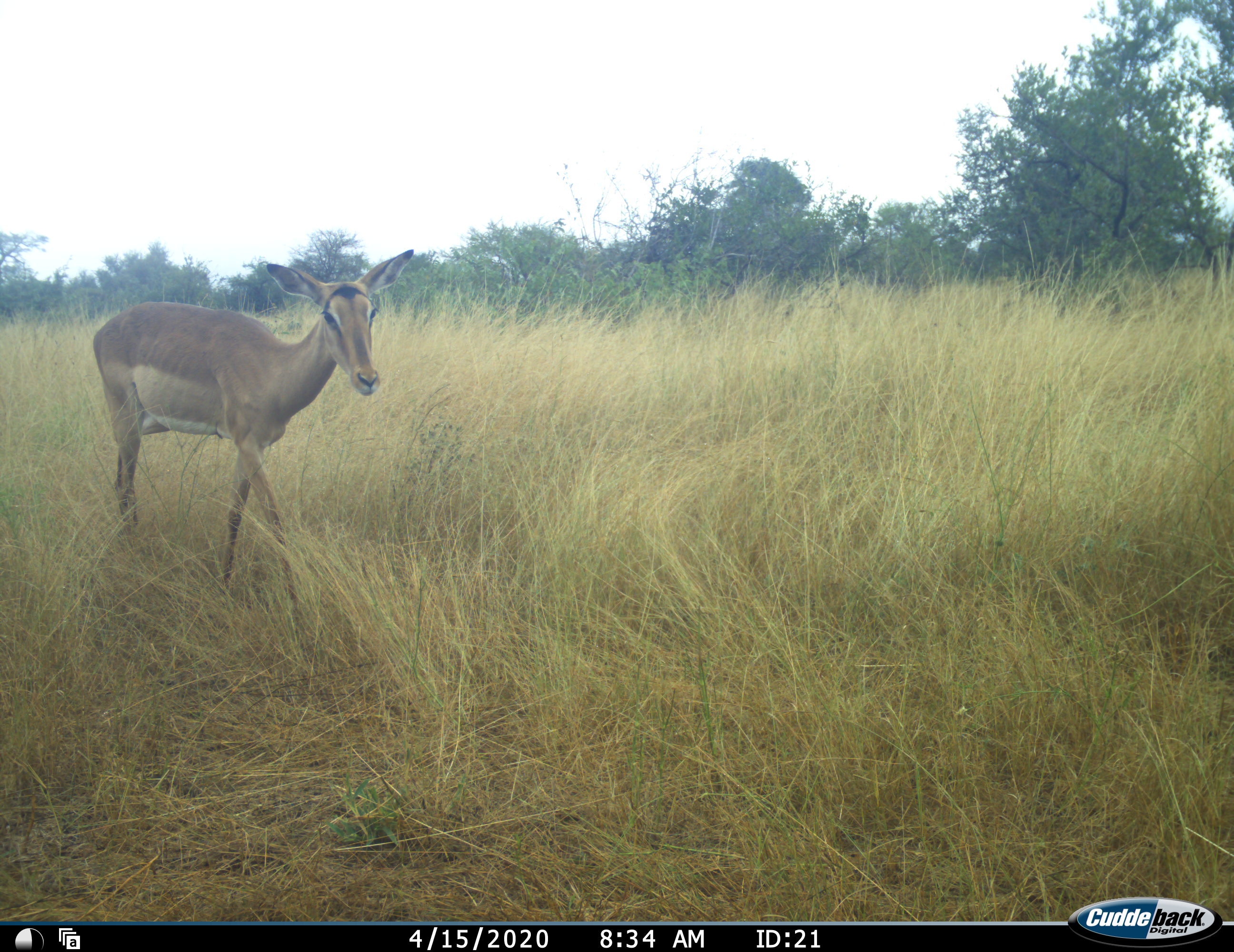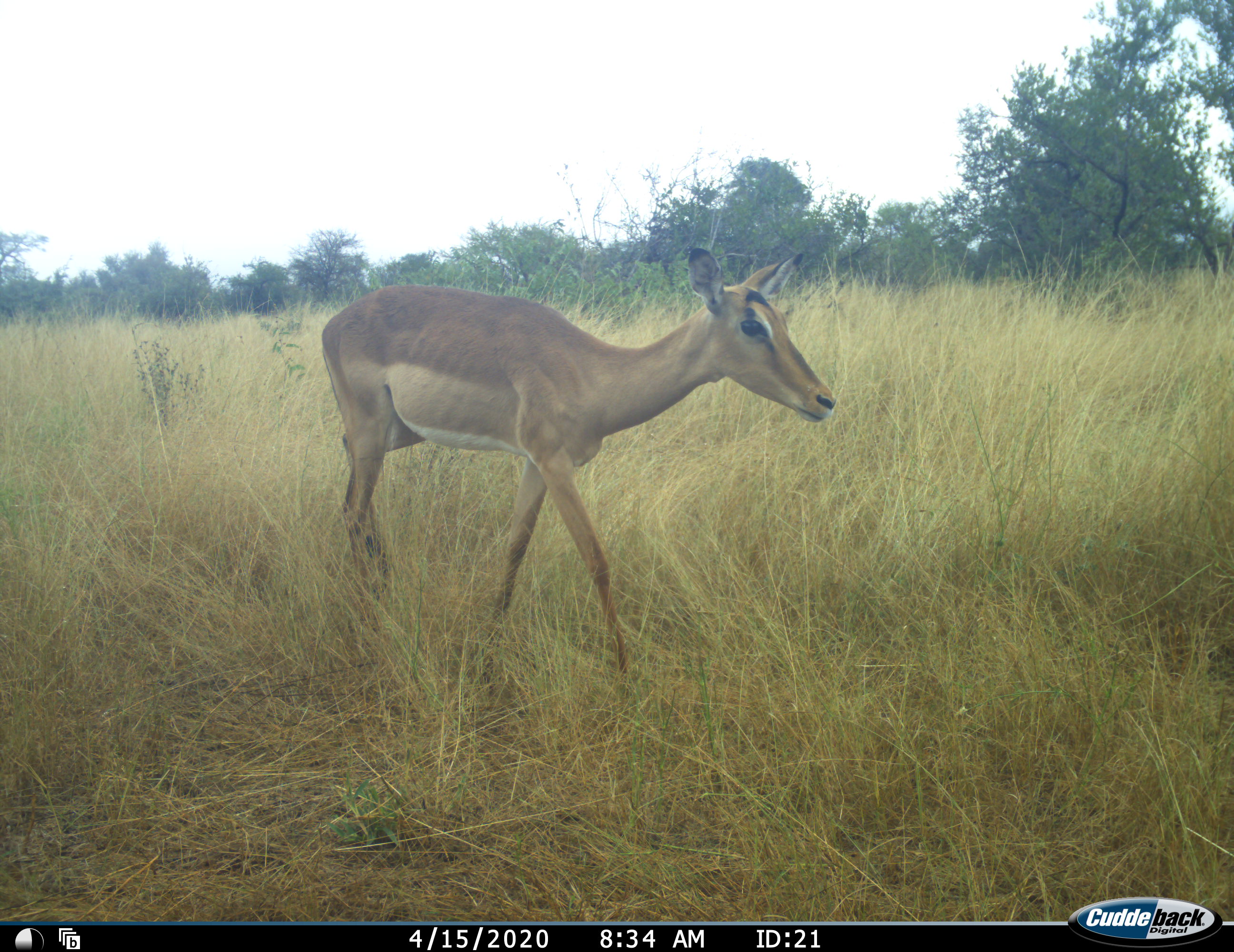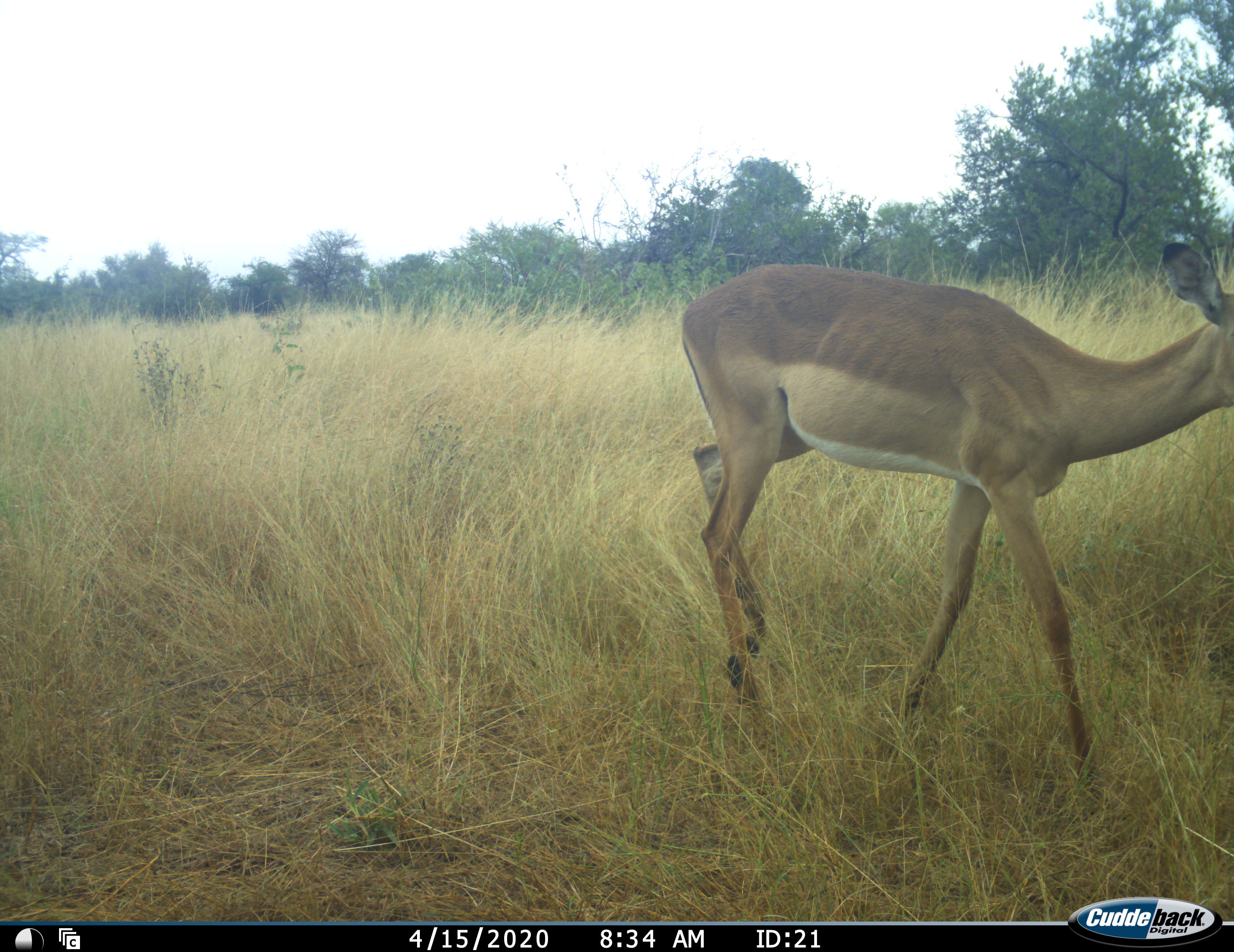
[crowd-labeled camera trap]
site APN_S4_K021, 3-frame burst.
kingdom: Animalia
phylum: Chordata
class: Mammalia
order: Artiodactyla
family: Bovidae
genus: Aepyceros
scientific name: Aepyceros melampus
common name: impala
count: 1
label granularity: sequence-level